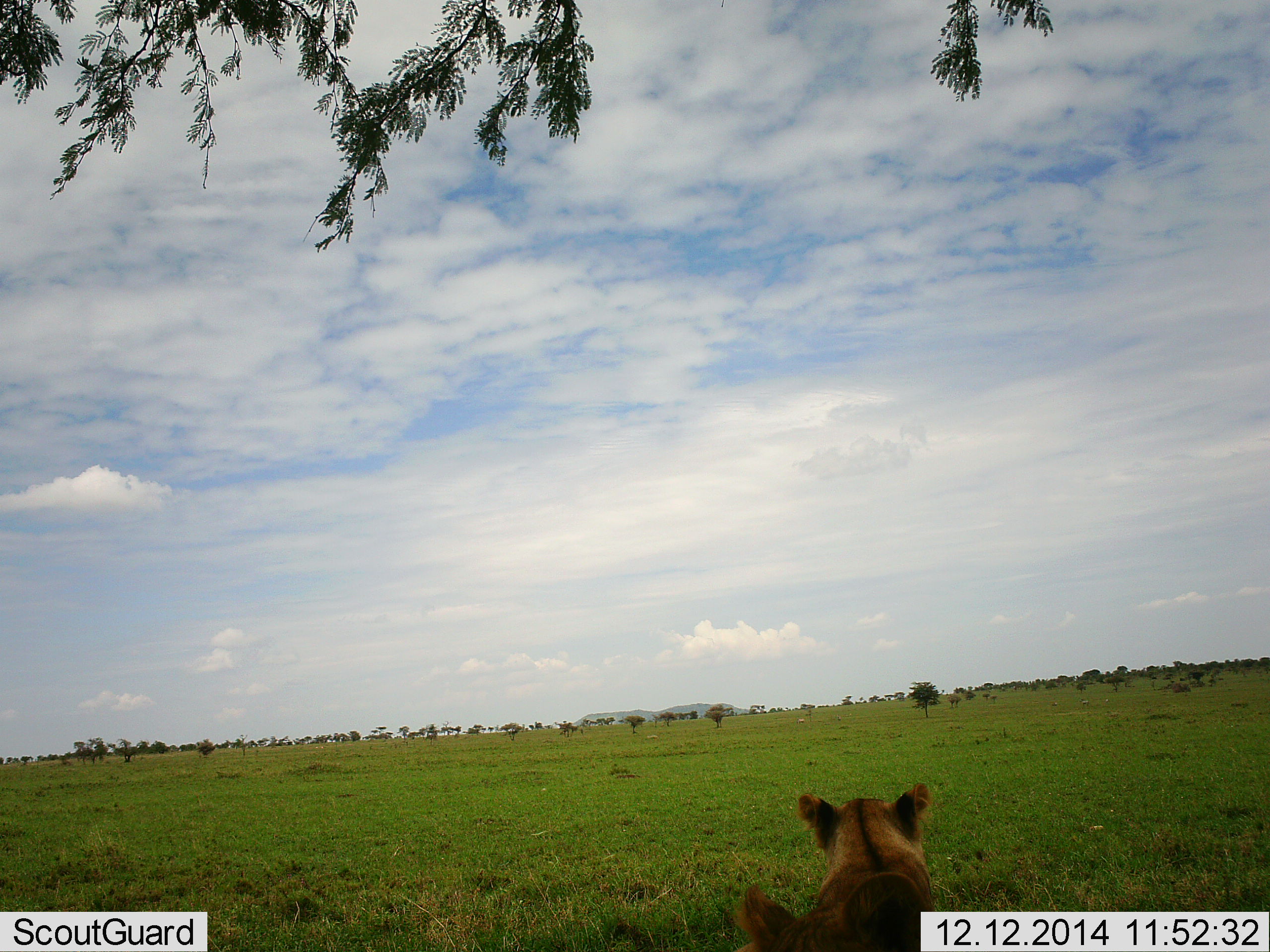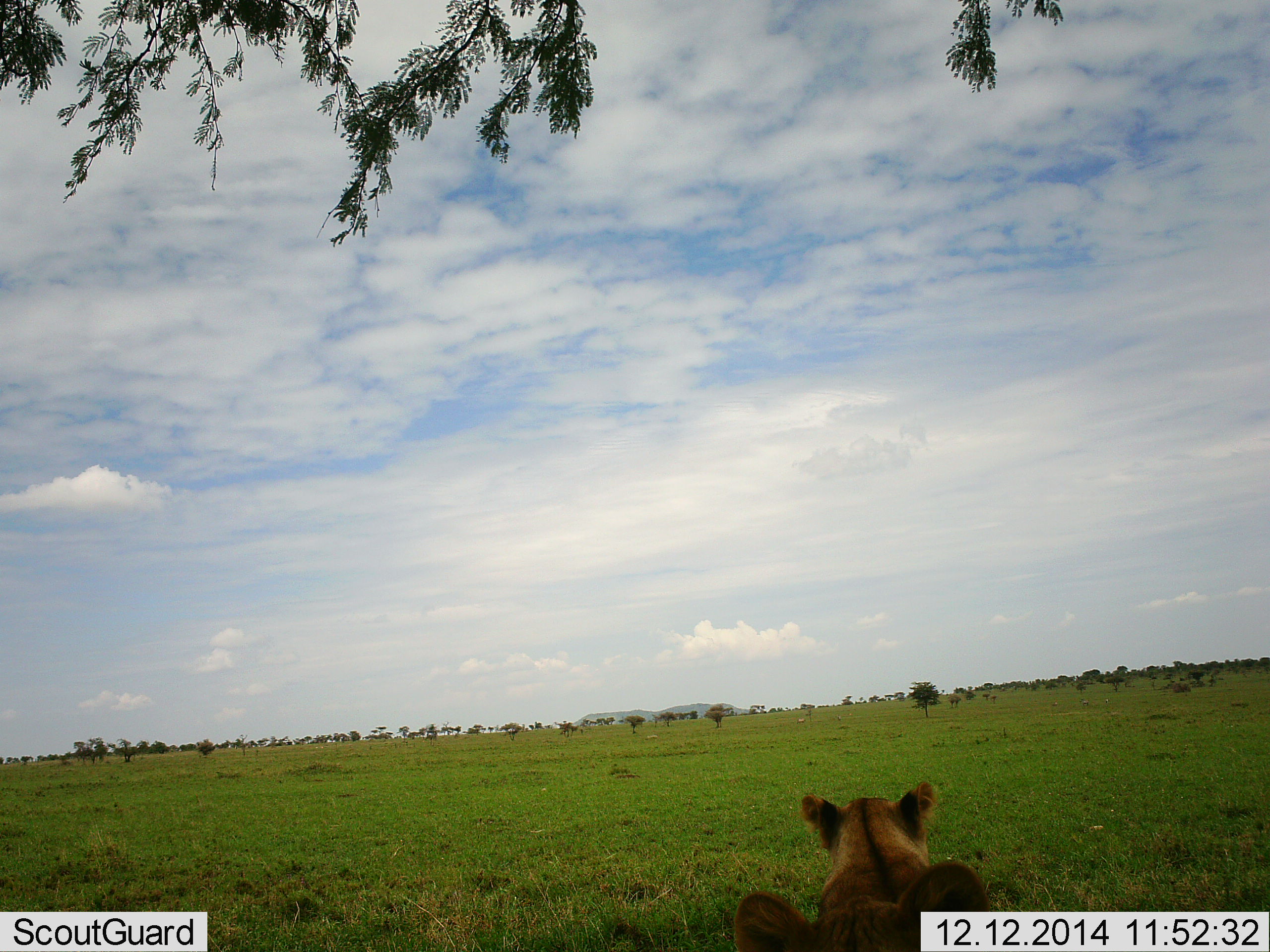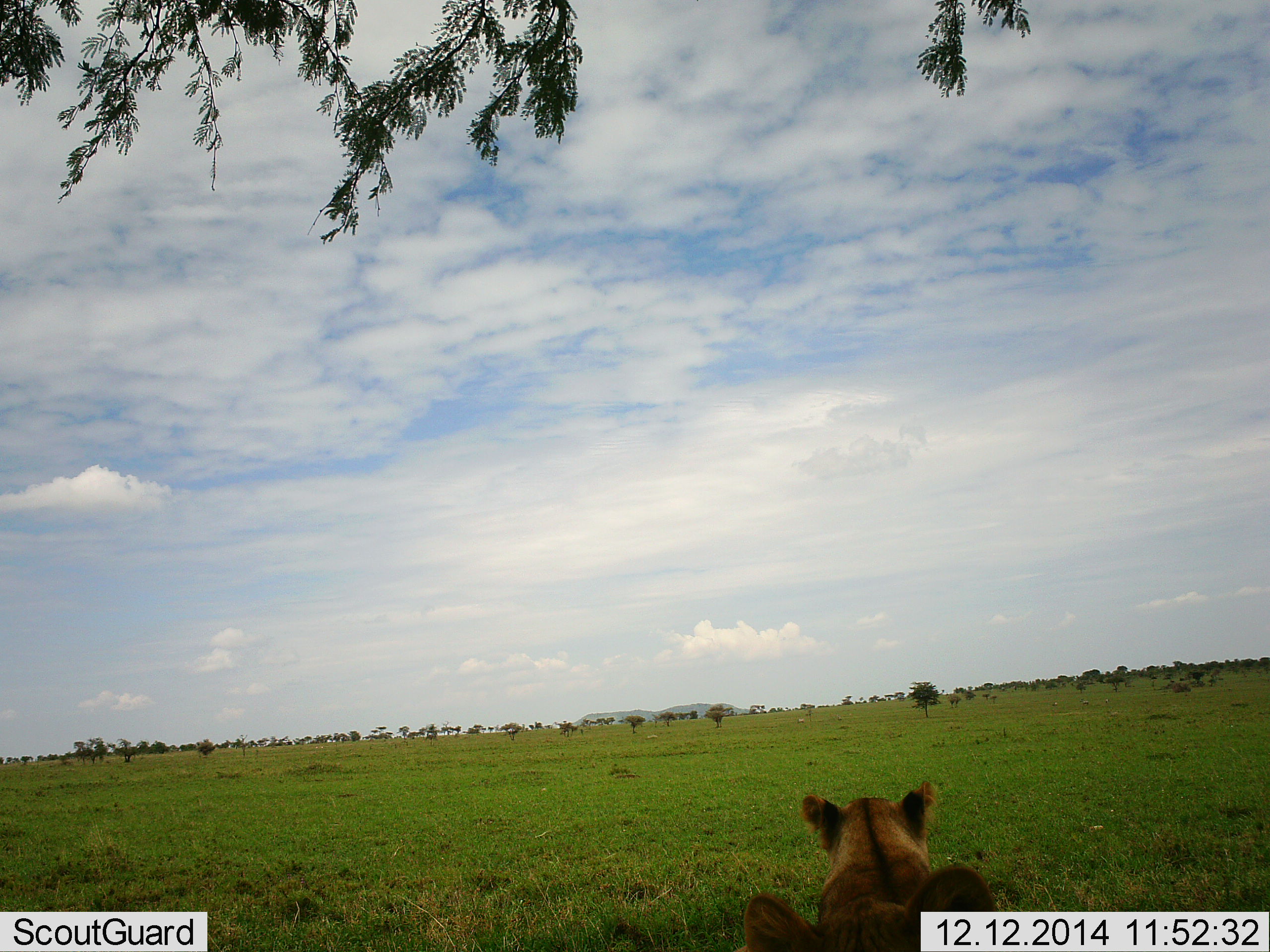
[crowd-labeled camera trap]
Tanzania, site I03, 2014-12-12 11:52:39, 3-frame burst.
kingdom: Animalia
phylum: Chordata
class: Mammalia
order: Carnivora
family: Felidae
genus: Panthera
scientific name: Panthera leo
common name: lion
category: lionfemale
Lionfemale (lion) (Panthera leo), count 1. Behavior (volunteer vote fractions): standing 20%, resting 80%, moving 0%, interacting 0%. Young present (vote fraction): 20%. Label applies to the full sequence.